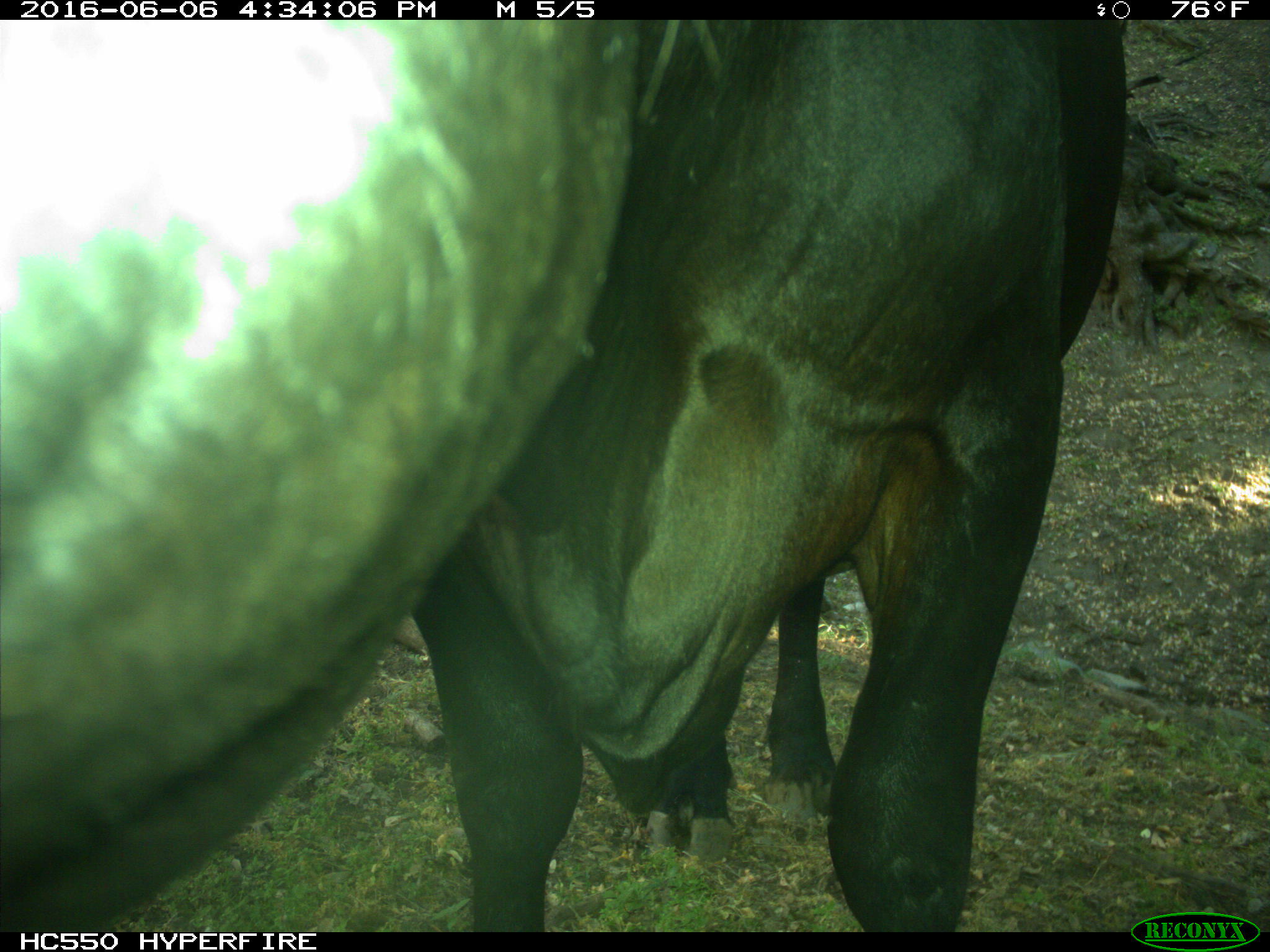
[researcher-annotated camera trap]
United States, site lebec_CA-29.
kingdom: Animalia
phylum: Chordata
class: Mammalia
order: Artiodactyla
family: Bovidae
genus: Bos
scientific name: Bos taurus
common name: domestic cow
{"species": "Bos taurus (domestic cow)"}